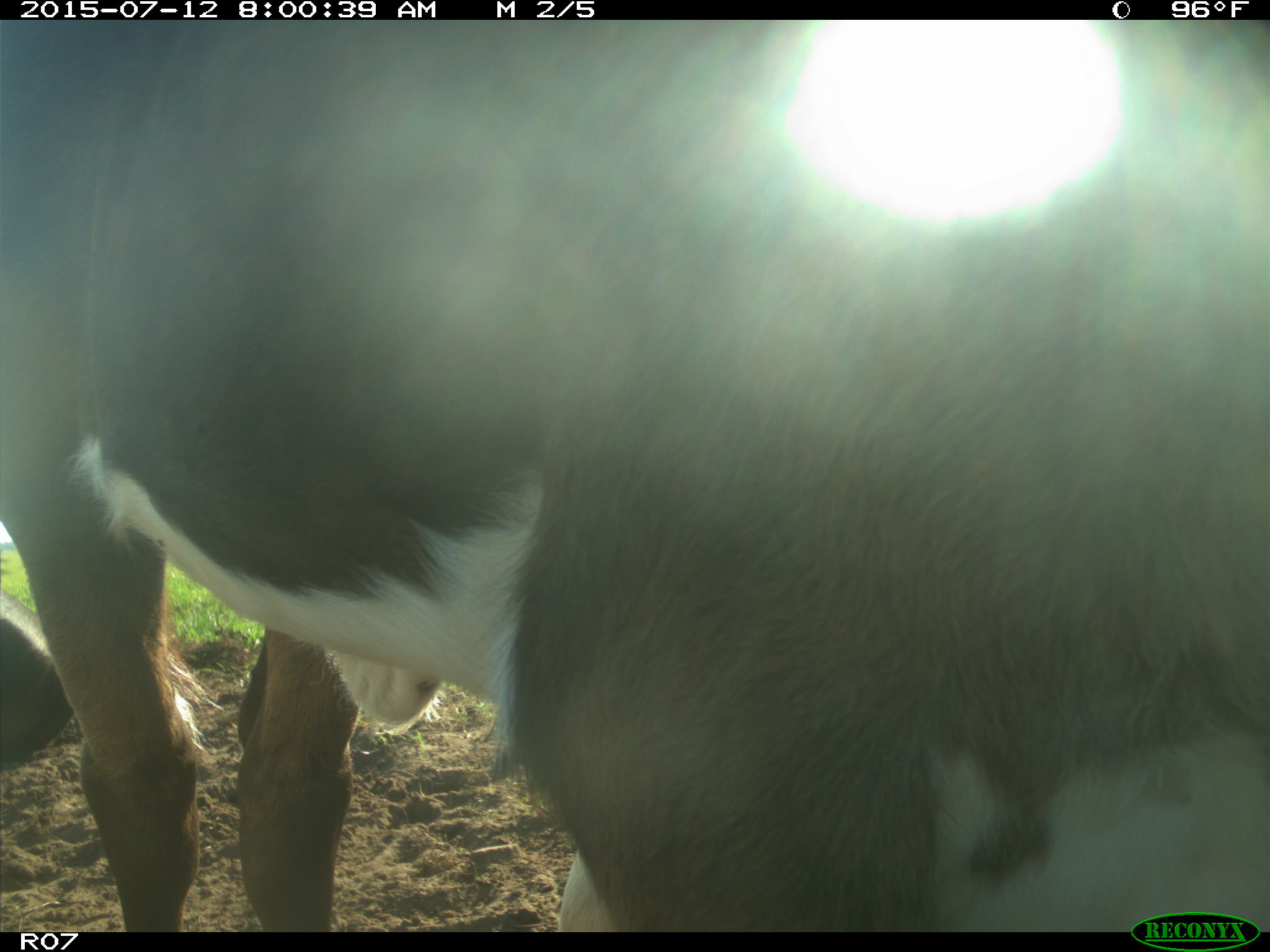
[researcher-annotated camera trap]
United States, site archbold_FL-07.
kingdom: Animalia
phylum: Chordata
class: Mammalia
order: Artiodactyla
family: Bovidae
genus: Bos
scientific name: Bos taurus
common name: domestic cow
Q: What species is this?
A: Bos taurus (domestic cow).